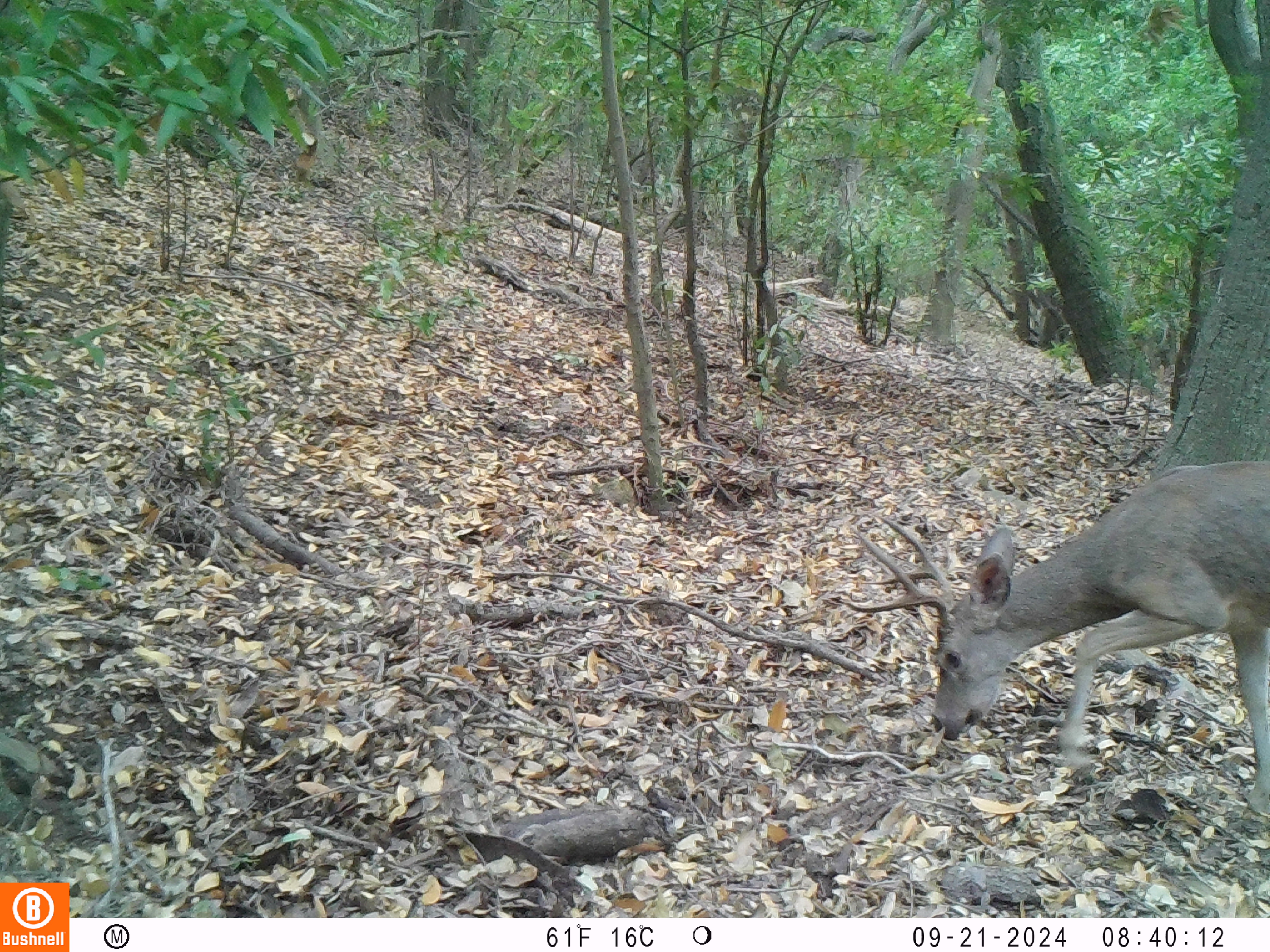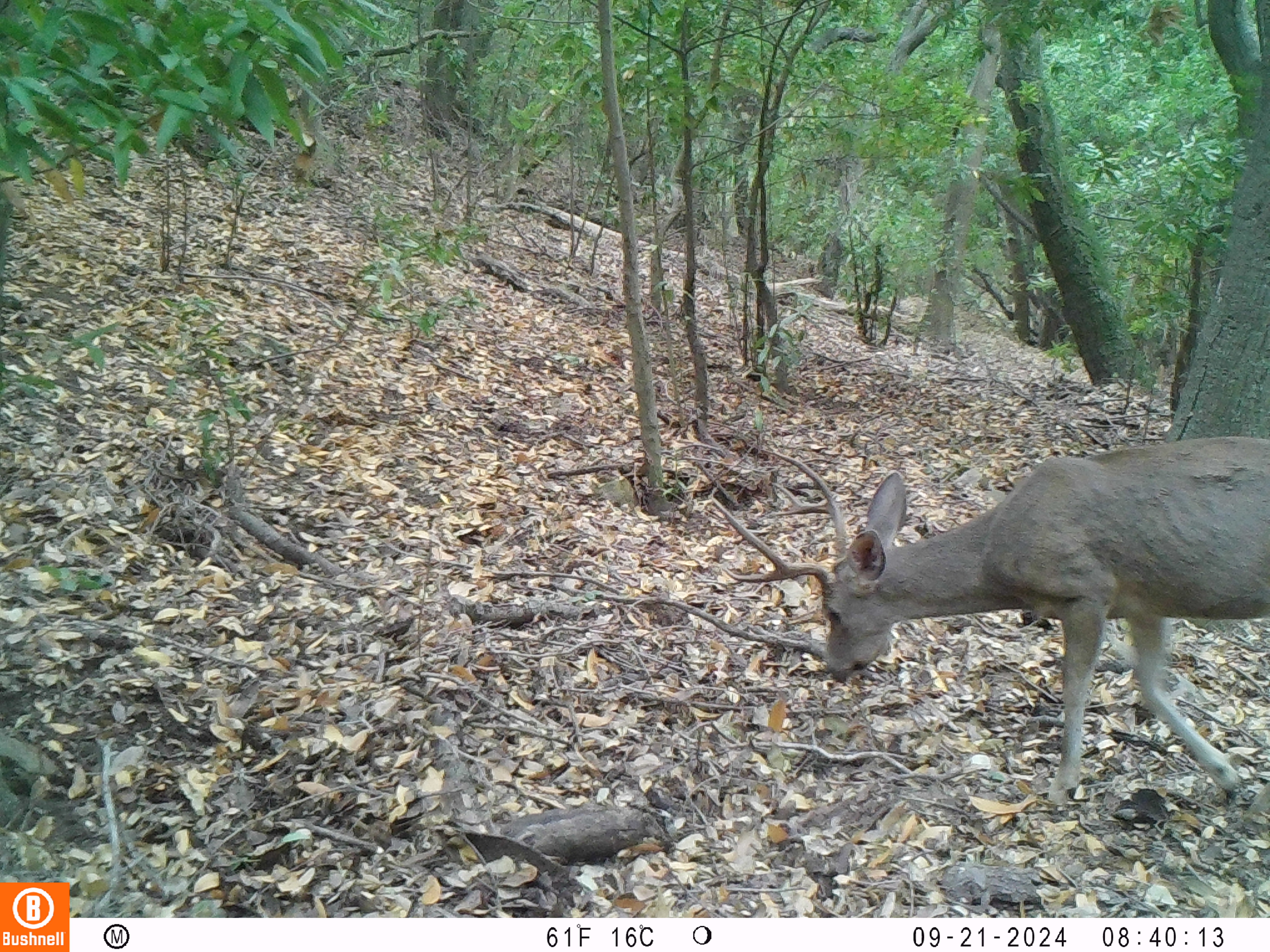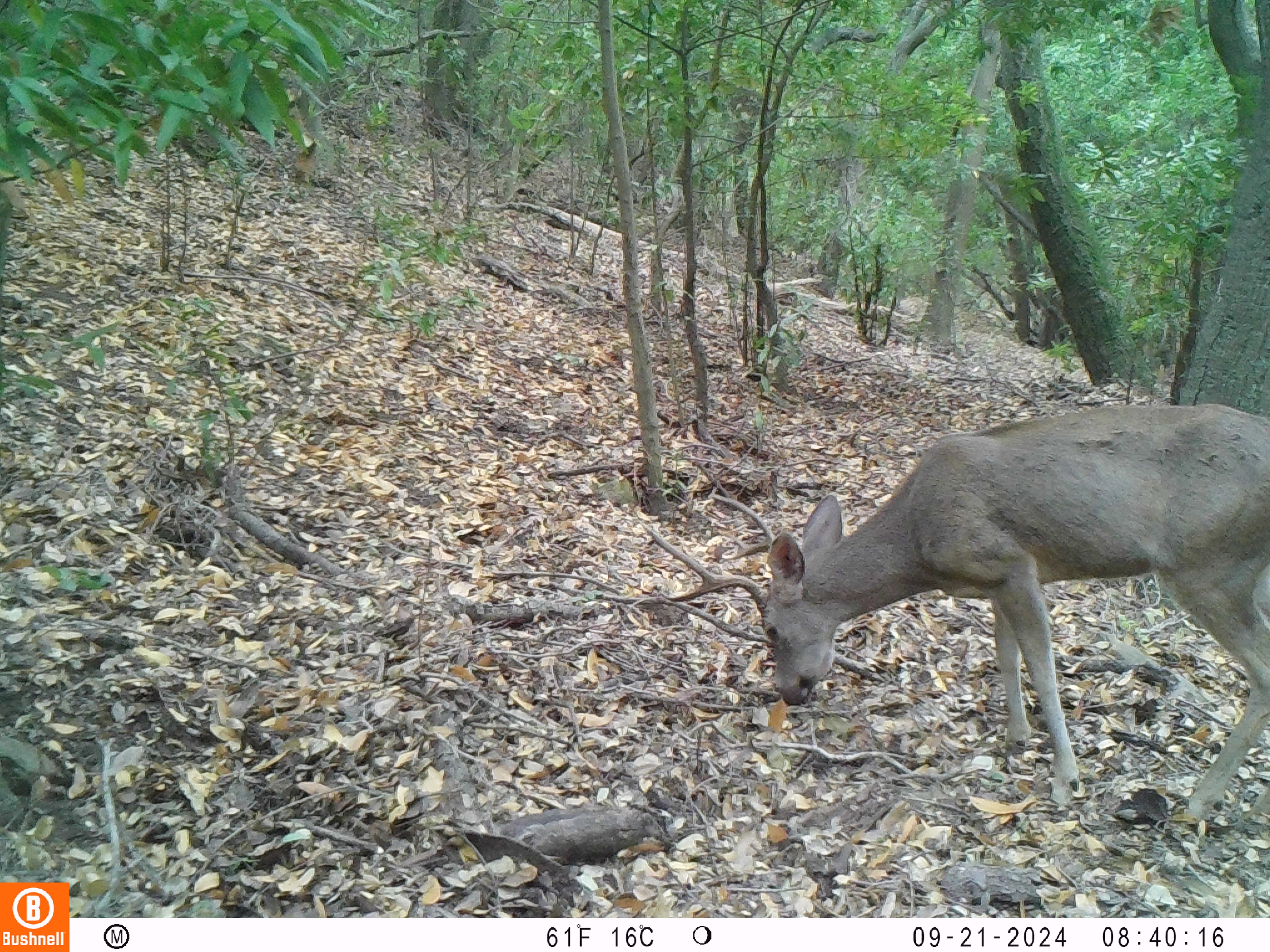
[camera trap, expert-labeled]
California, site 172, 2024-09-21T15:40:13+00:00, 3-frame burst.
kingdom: Animalia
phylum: Chordata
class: Mammalia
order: Artiodactyla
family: Cervidae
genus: Odocoileus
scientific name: Odocoileus hemionus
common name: mule deer